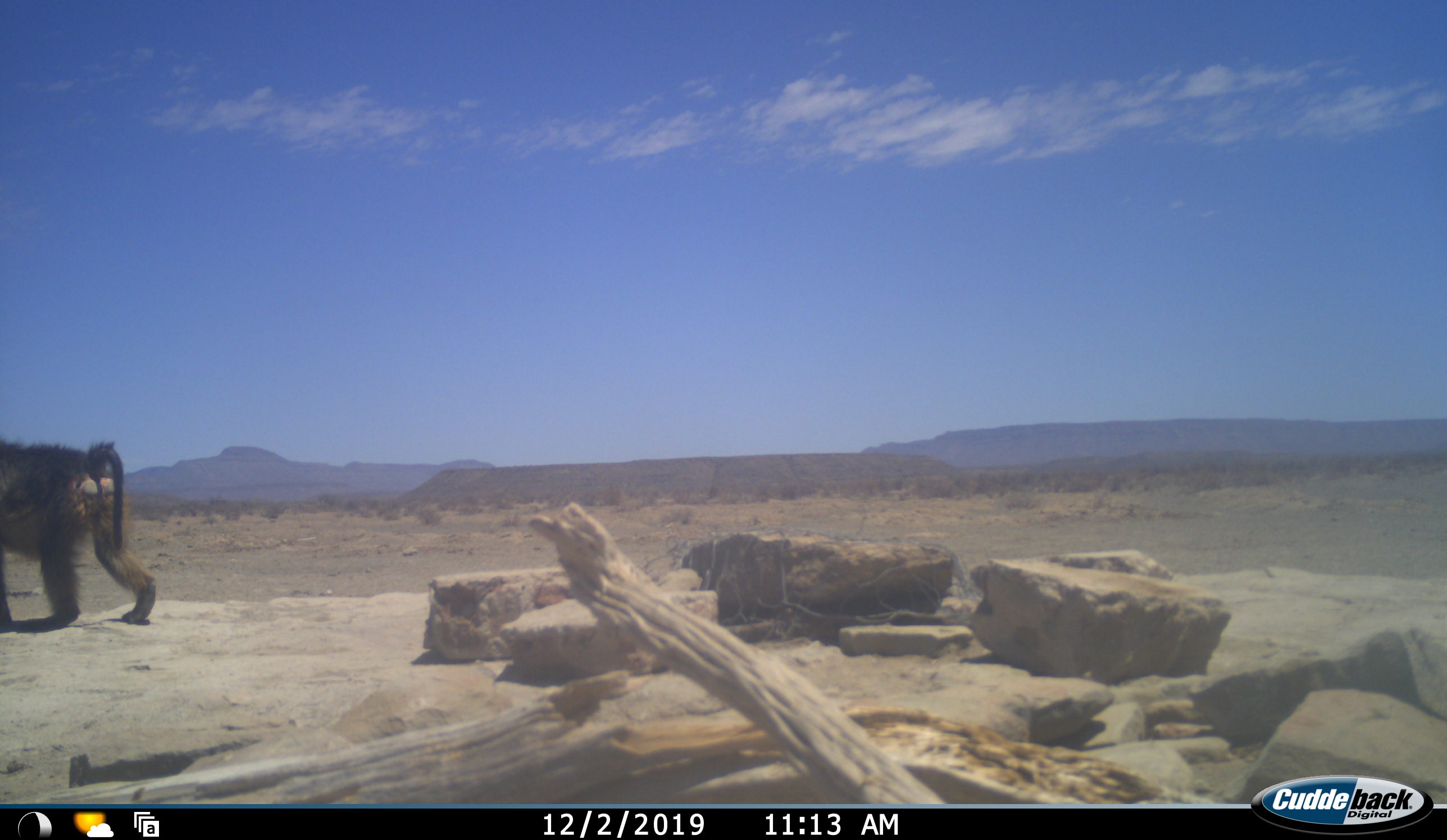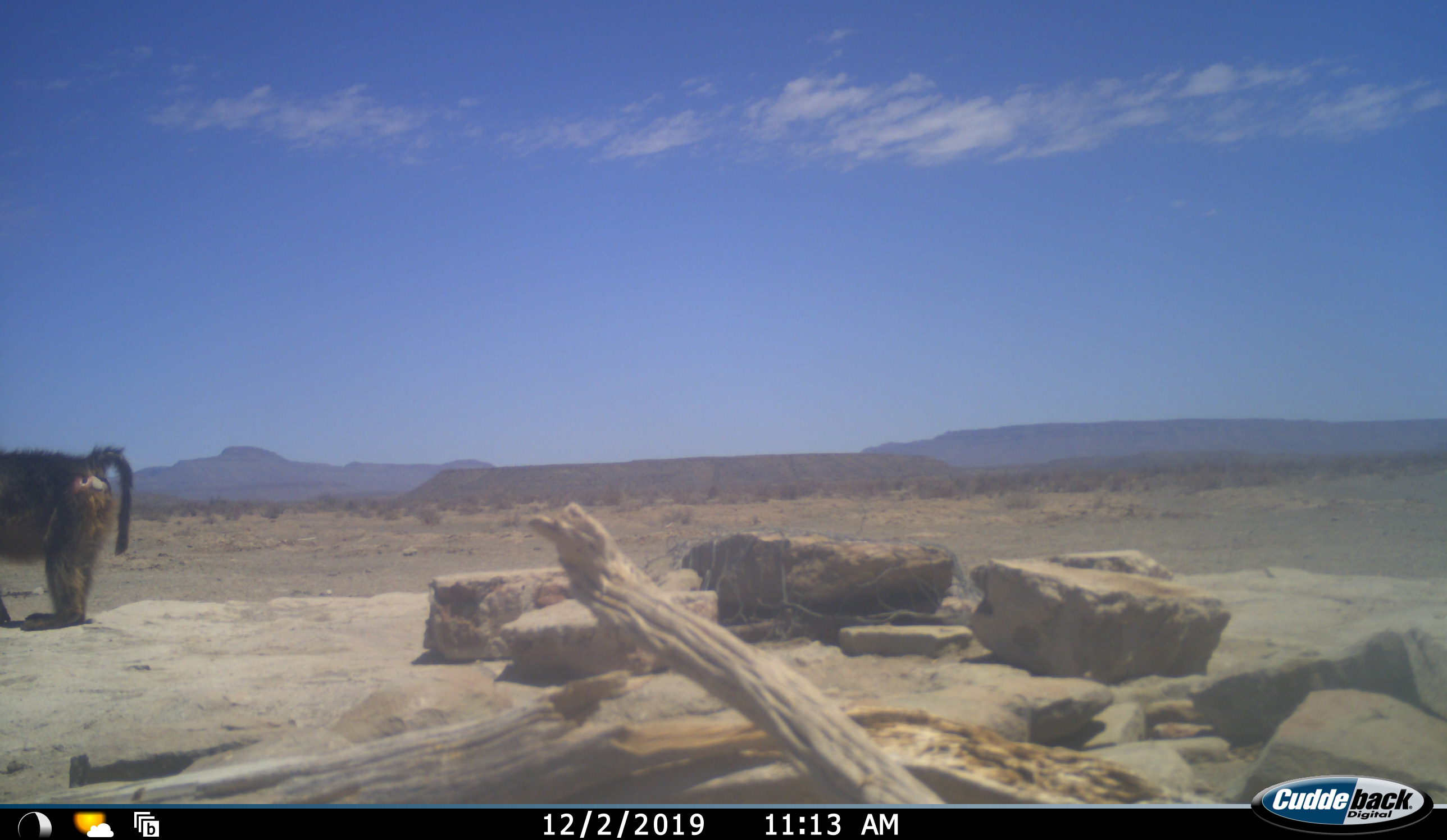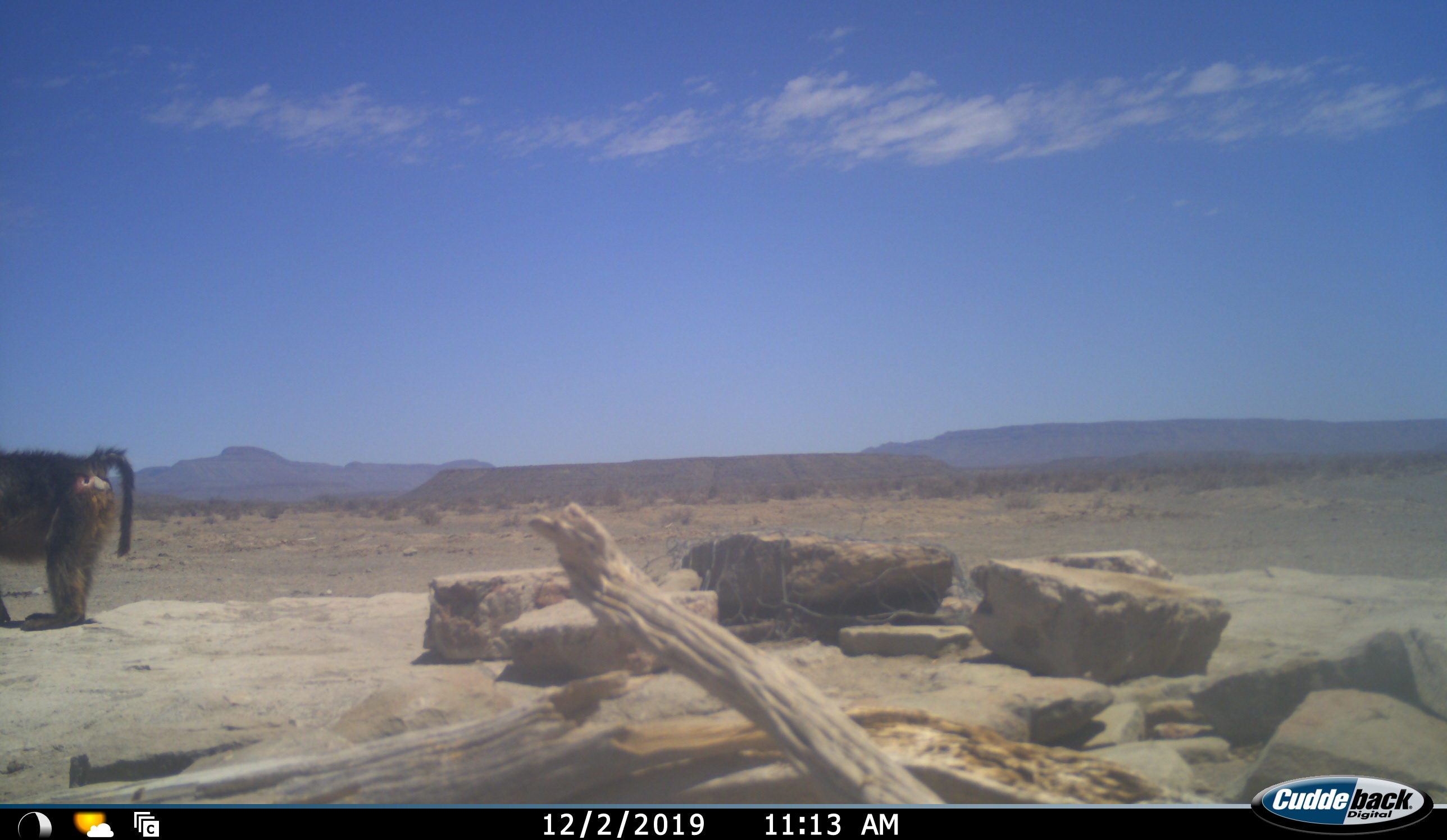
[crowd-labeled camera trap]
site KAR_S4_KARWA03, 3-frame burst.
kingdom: Animalia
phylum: Chordata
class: Mammalia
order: Primates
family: Cercopithecidae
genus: Papio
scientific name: Papio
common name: baboon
Baboon (Papio), count 1. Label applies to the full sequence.